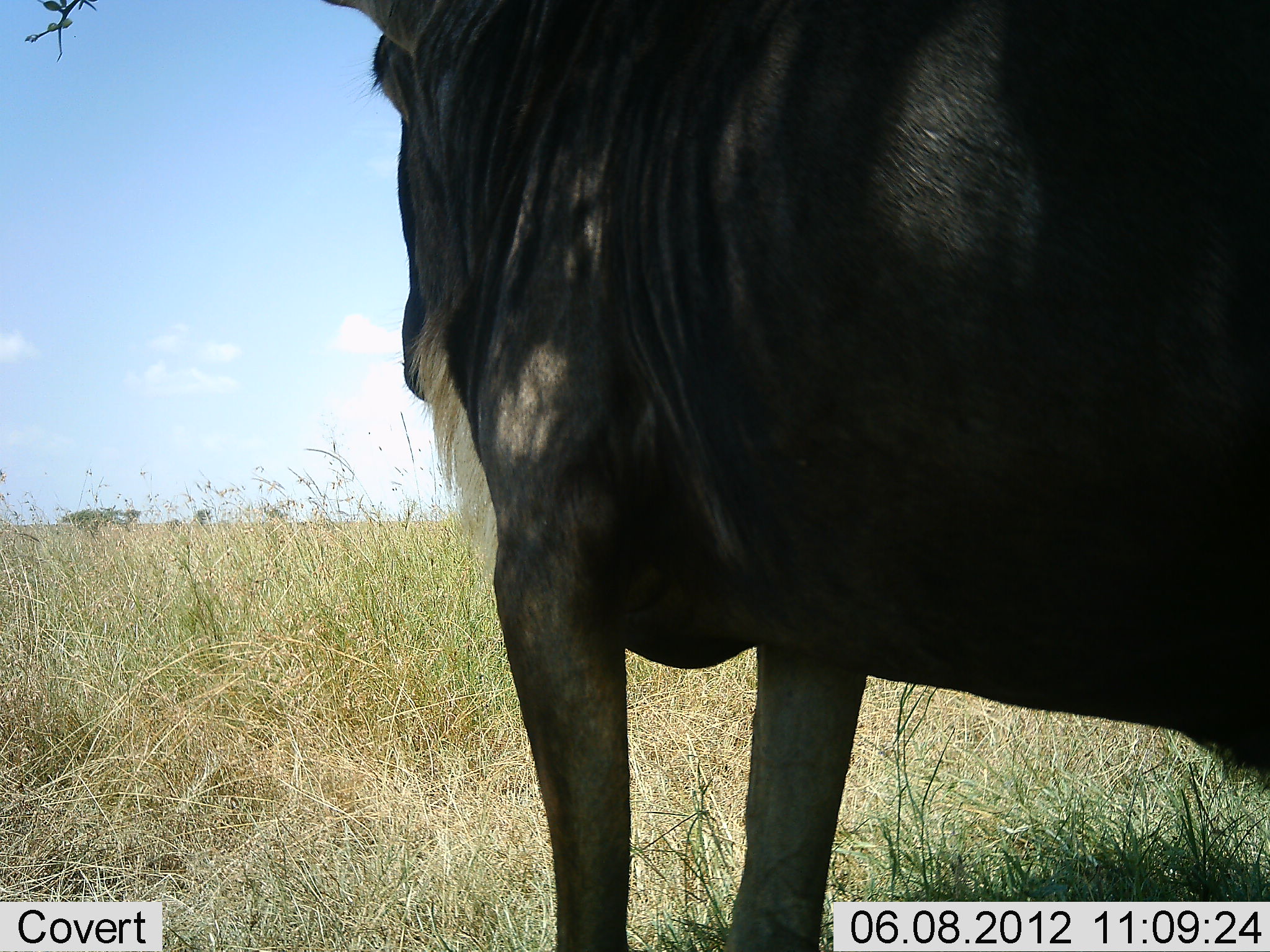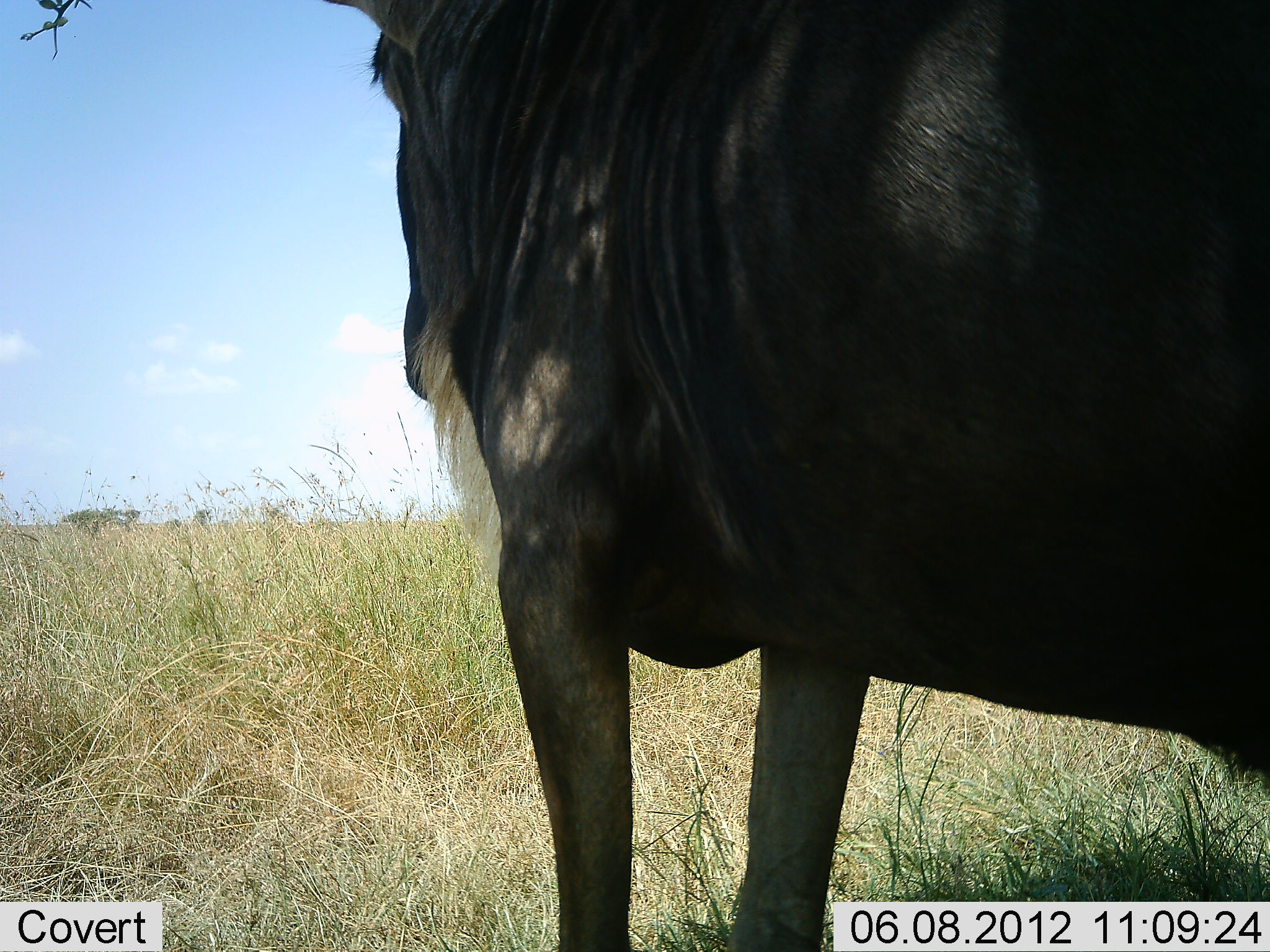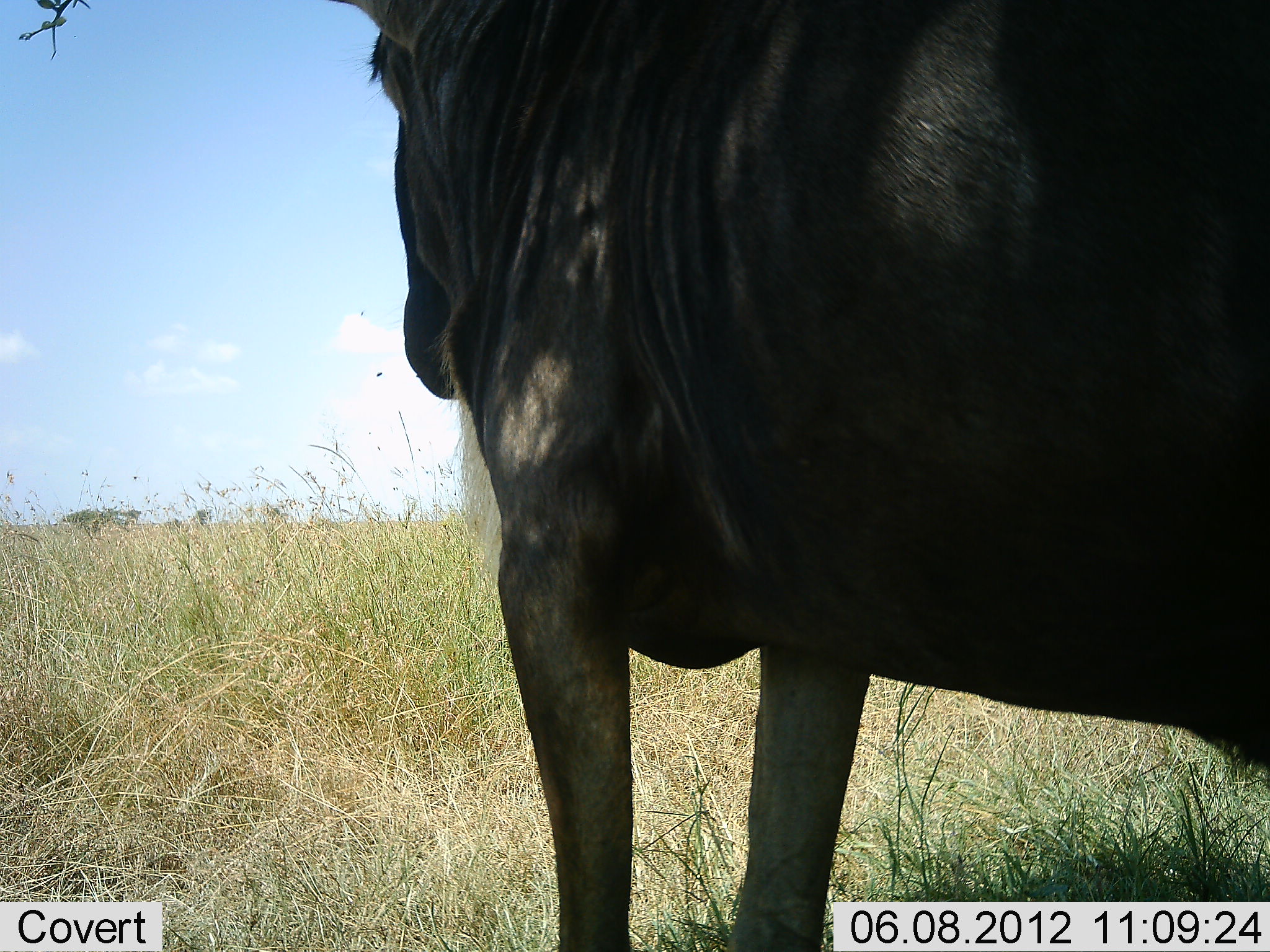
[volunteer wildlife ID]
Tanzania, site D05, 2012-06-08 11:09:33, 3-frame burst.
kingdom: Animalia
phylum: Chordata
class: Mammalia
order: Artiodactyla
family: Bovidae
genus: Connochaetes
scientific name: Connochaetes taurinus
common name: blue wildebeest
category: wildebeest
Wildebeest (blue wildebeest) (Connochaetes taurinus), count 1. Behavior (volunteer vote fractions): standing 90%, resting 0%, moving 0%, interacting 0%. Young present (vote fraction): 0%. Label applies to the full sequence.